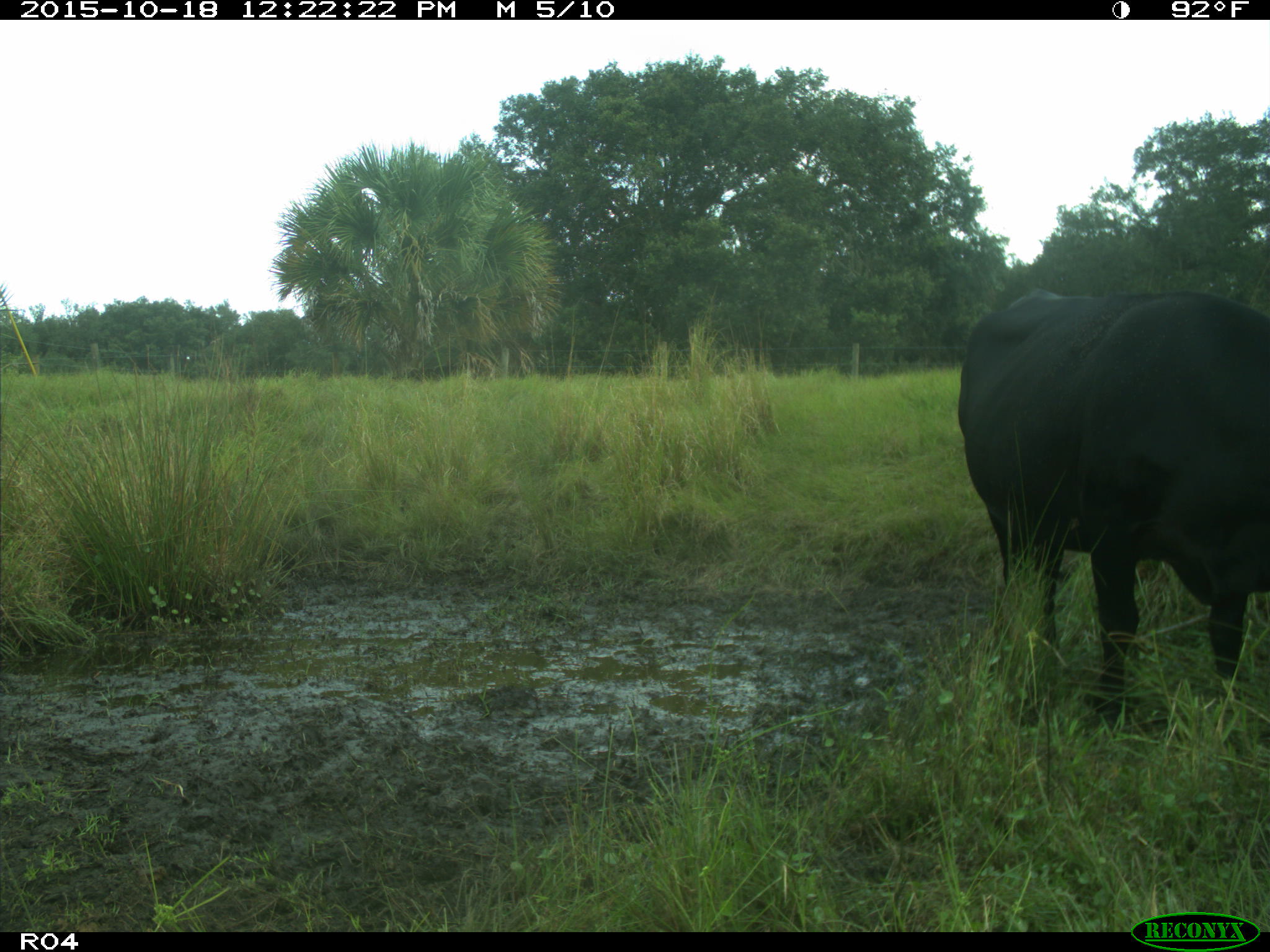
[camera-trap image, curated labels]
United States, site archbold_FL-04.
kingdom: Animalia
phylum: Chordata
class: Mammalia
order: Artiodactyla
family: Bovidae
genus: Bos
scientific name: Bos taurus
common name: domestic cow